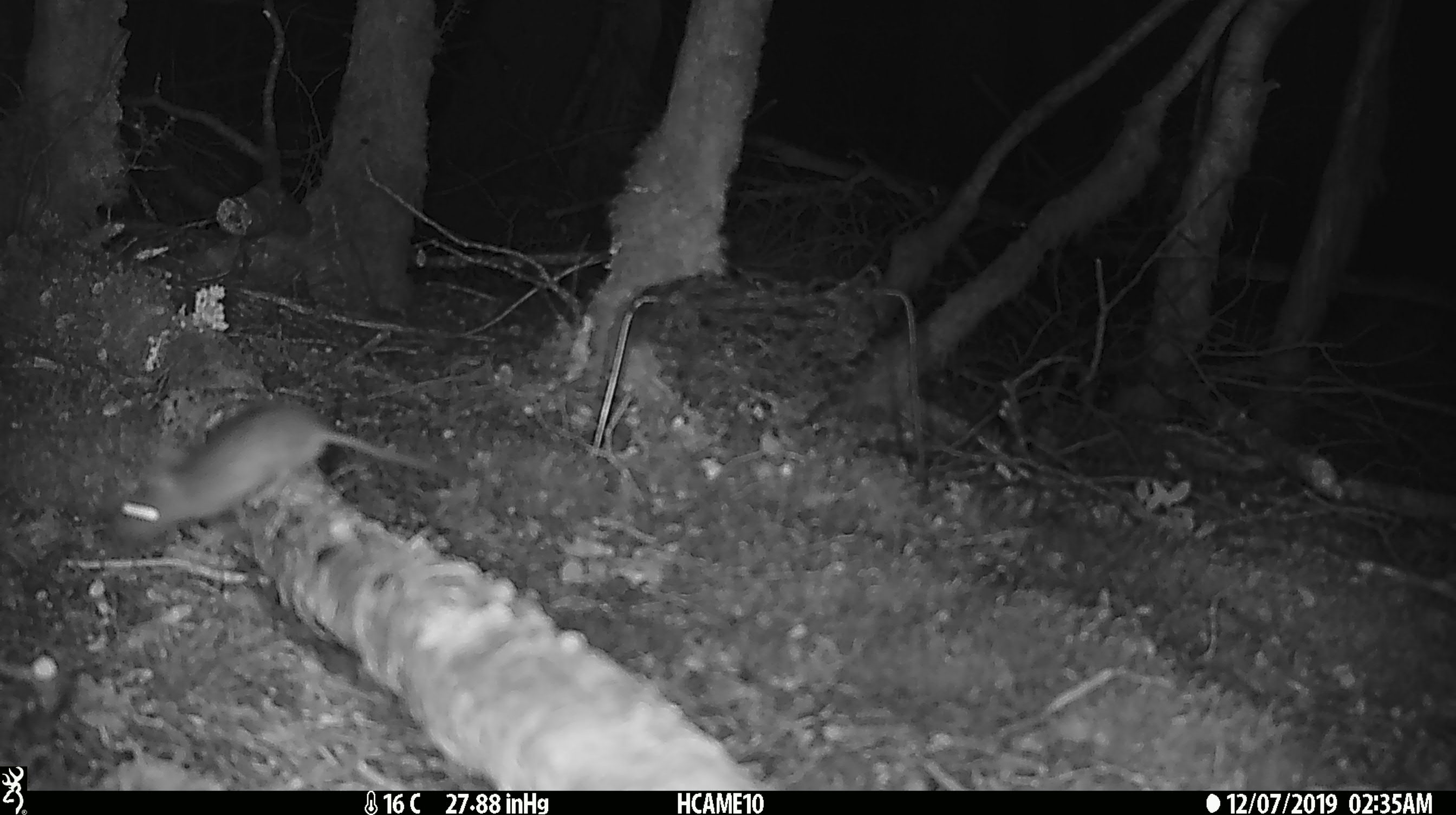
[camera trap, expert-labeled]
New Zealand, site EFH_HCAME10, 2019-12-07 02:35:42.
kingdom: Animalia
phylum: Chordata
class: Mammalia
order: Rodentia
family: Muridae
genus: Mus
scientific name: Mus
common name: mouse